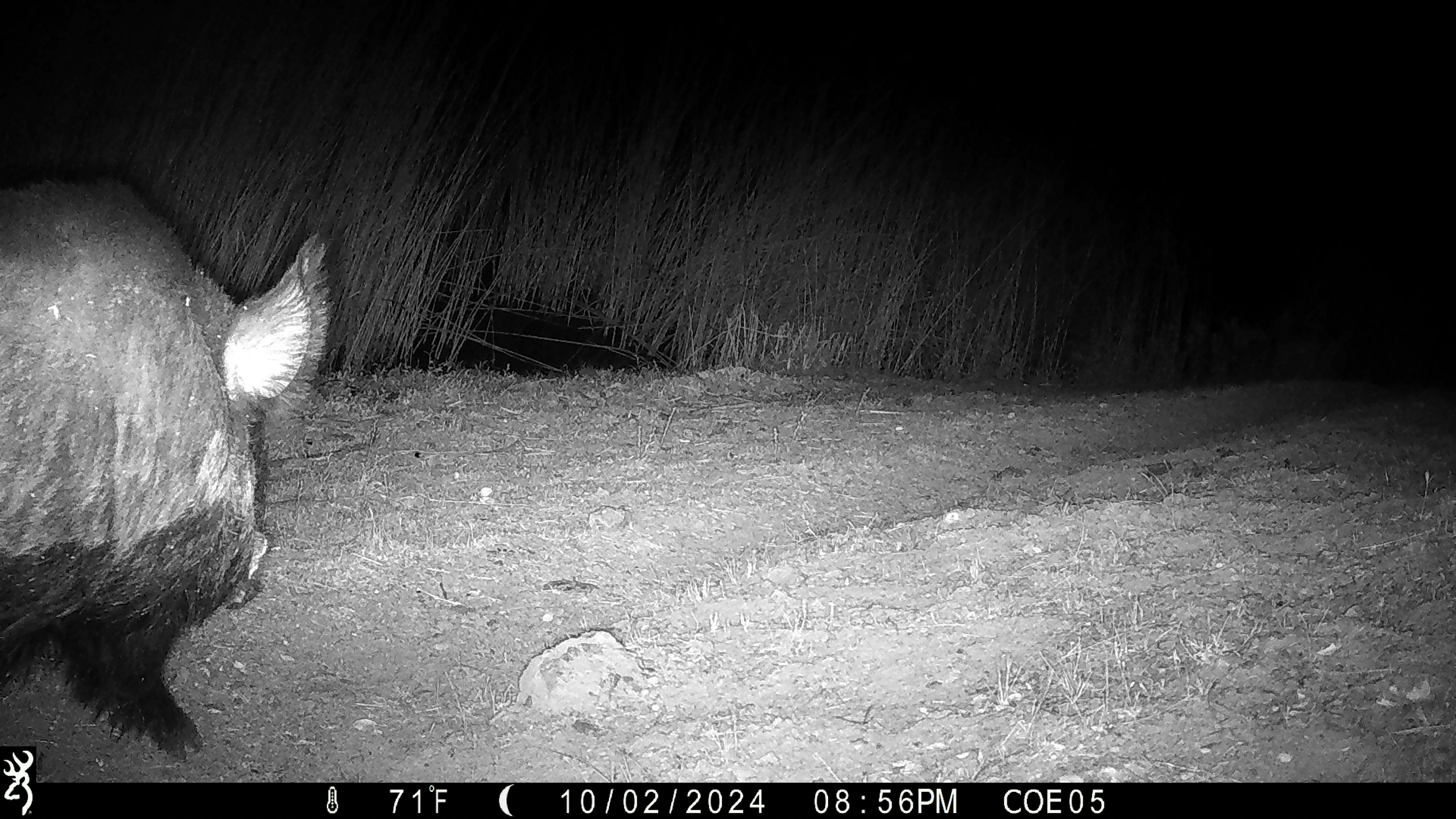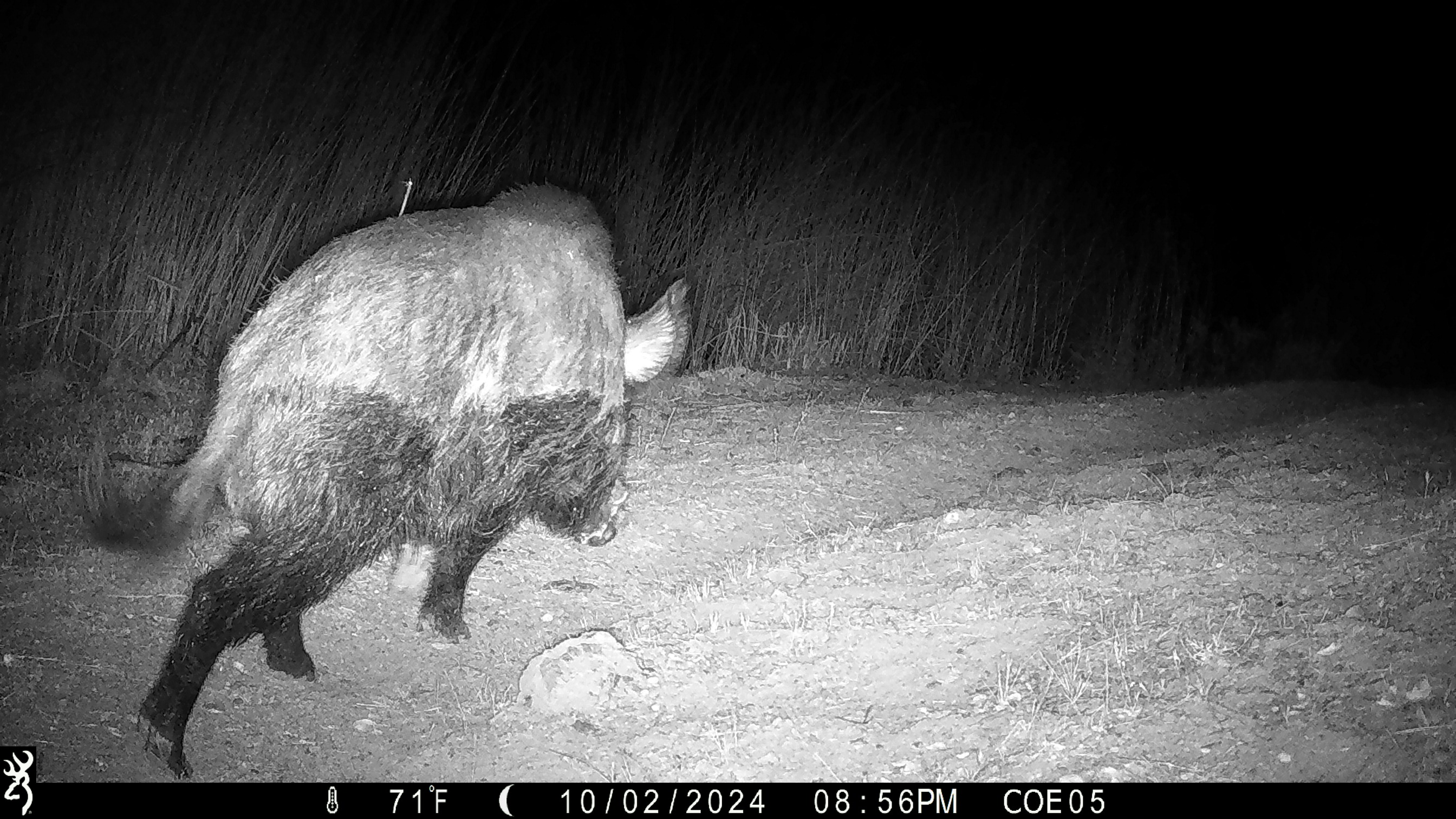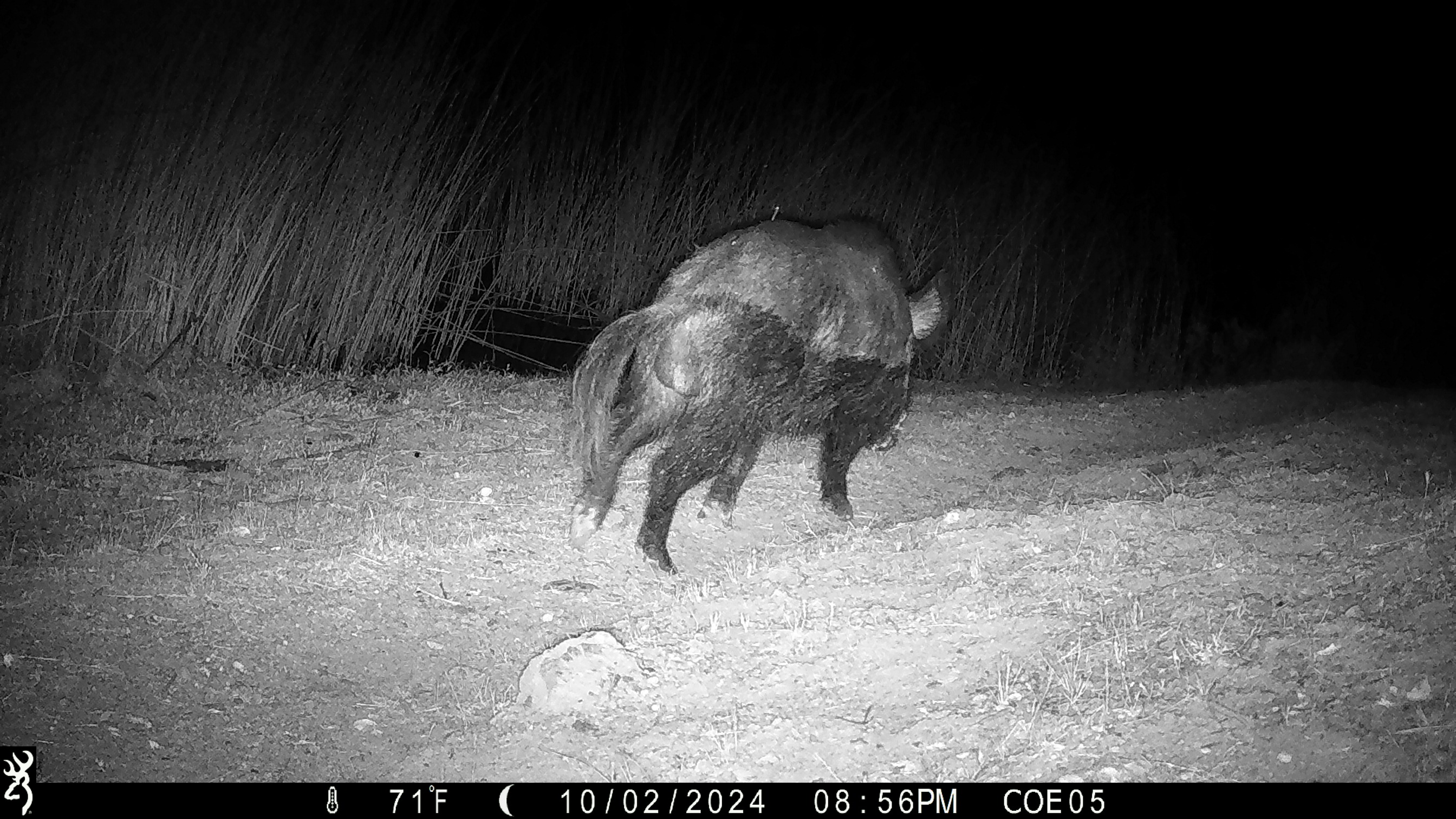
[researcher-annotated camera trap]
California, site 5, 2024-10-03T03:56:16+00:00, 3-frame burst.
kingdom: Animalia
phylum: Chordata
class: Mammalia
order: Artiodactyla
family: Suidae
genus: Sus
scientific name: Sus scrofa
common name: wild boar